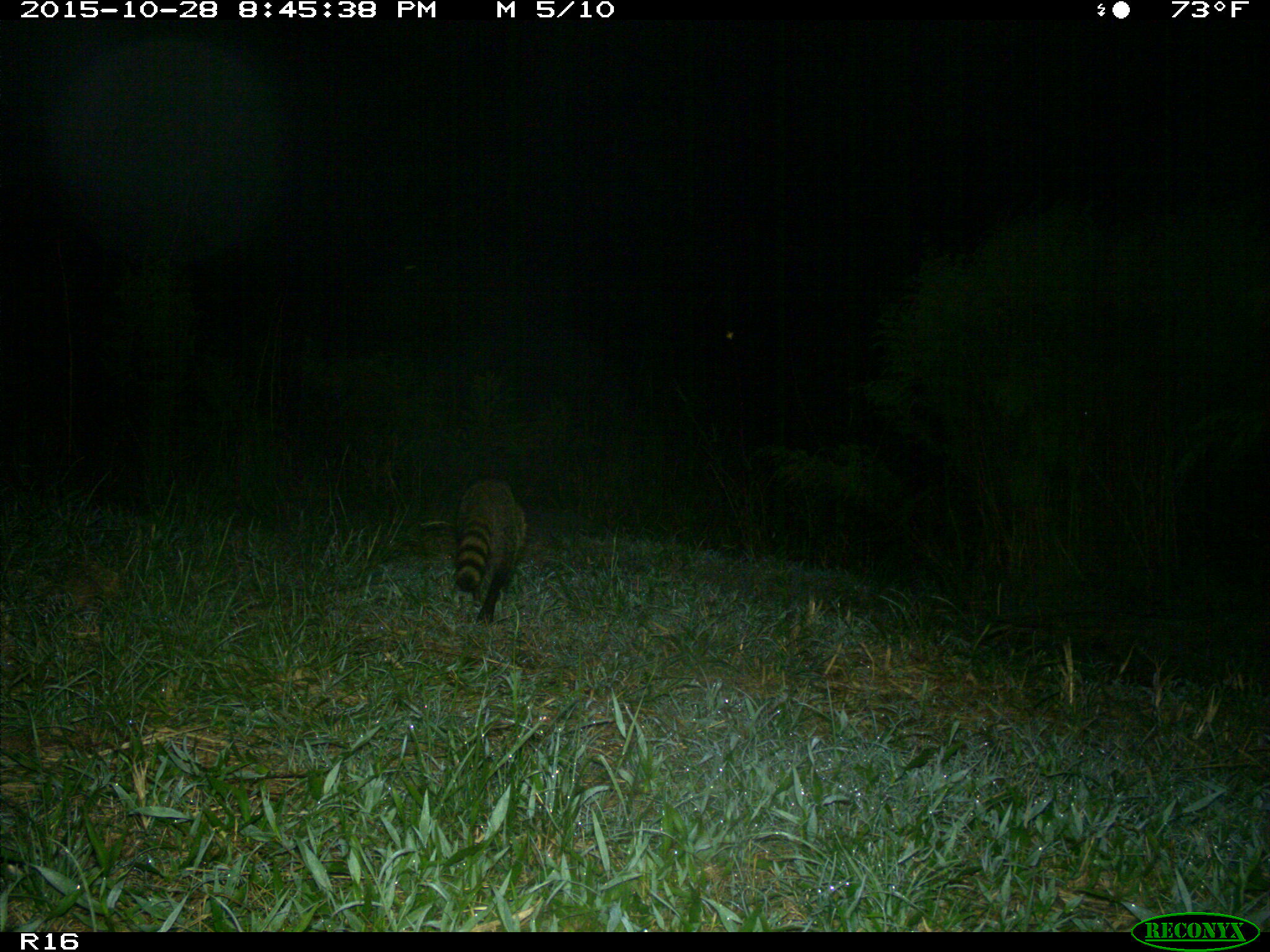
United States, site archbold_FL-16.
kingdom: Animalia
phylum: Chordata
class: Mammalia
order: Carnivora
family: Procyonidae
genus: Procyon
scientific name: Procyon lotor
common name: common raccoon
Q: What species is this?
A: Procyon lotor (common raccoon).